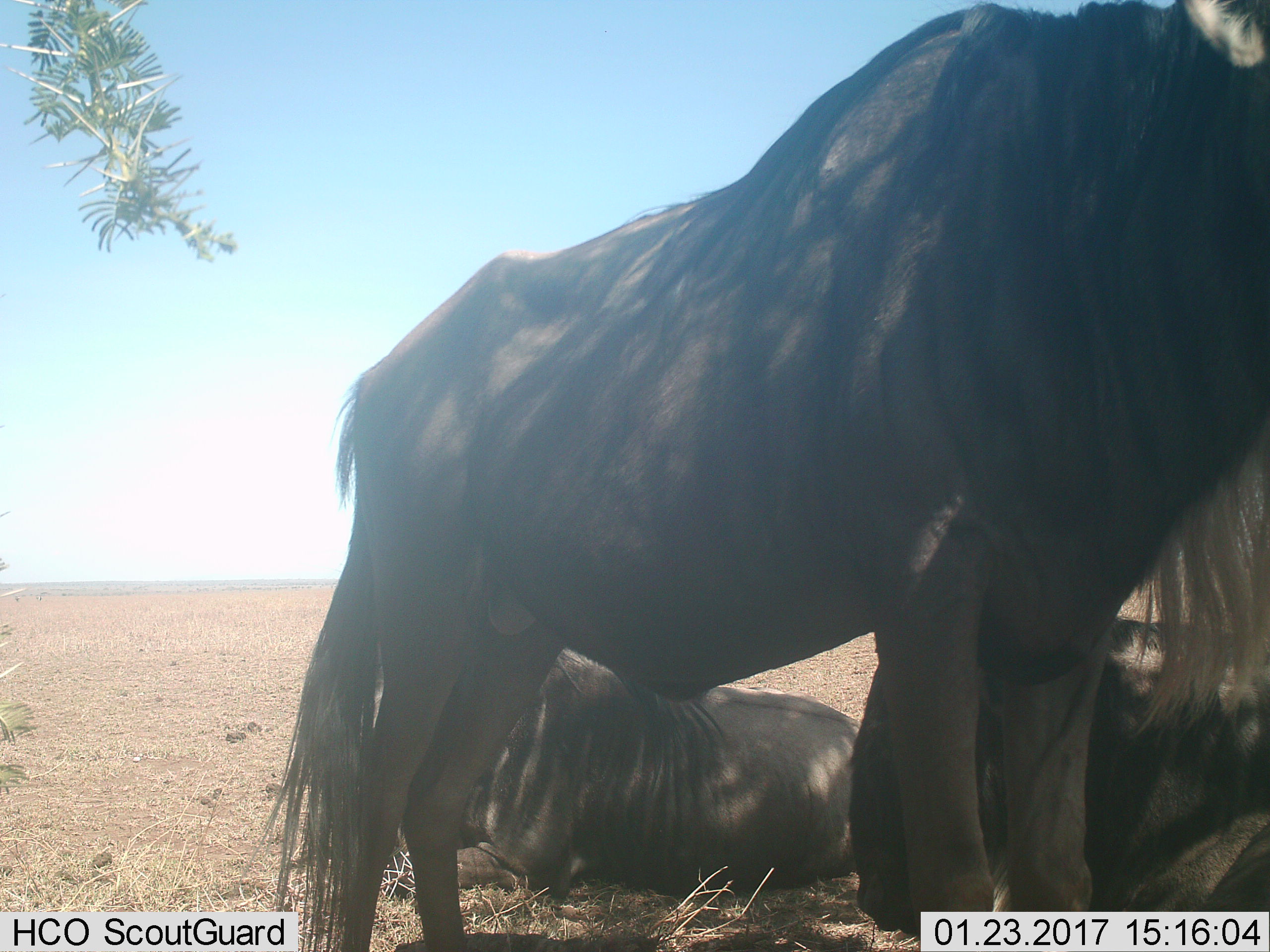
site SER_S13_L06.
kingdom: Animalia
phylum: Chordata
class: Mammalia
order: Artiodactyla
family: Bovidae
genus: Connochaetes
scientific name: Connochaetes taurinus taurinus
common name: blue wildebeest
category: wildebeestblue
Wildebeestblue (blue wildebeest) (Connochaetes taurinus taurinus), count 3. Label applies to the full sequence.